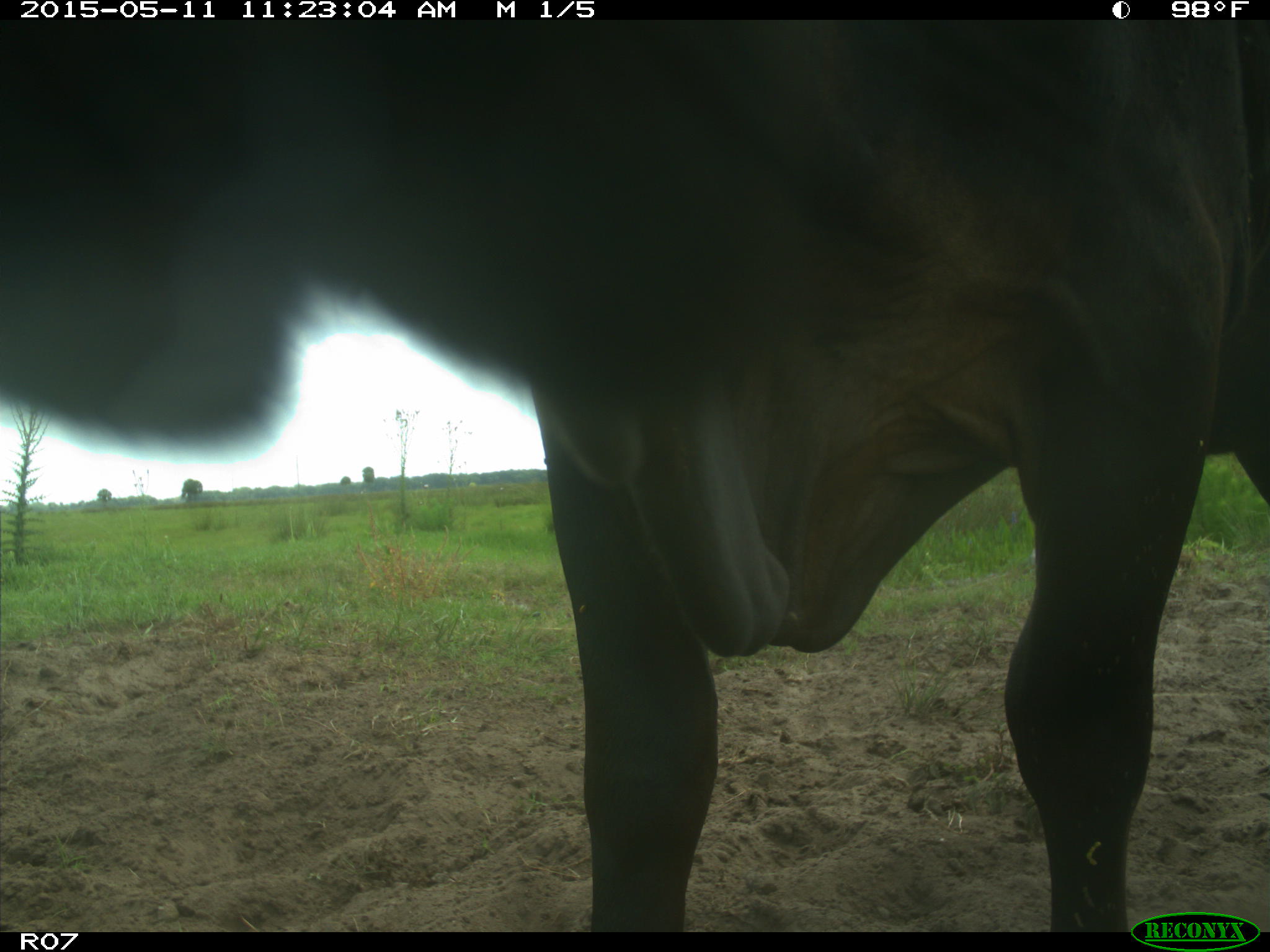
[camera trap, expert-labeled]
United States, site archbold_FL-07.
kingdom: Animalia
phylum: Chordata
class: Mammalia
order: Artiodactyla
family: Bovidae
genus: Bos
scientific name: Bos taurus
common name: domestic cow